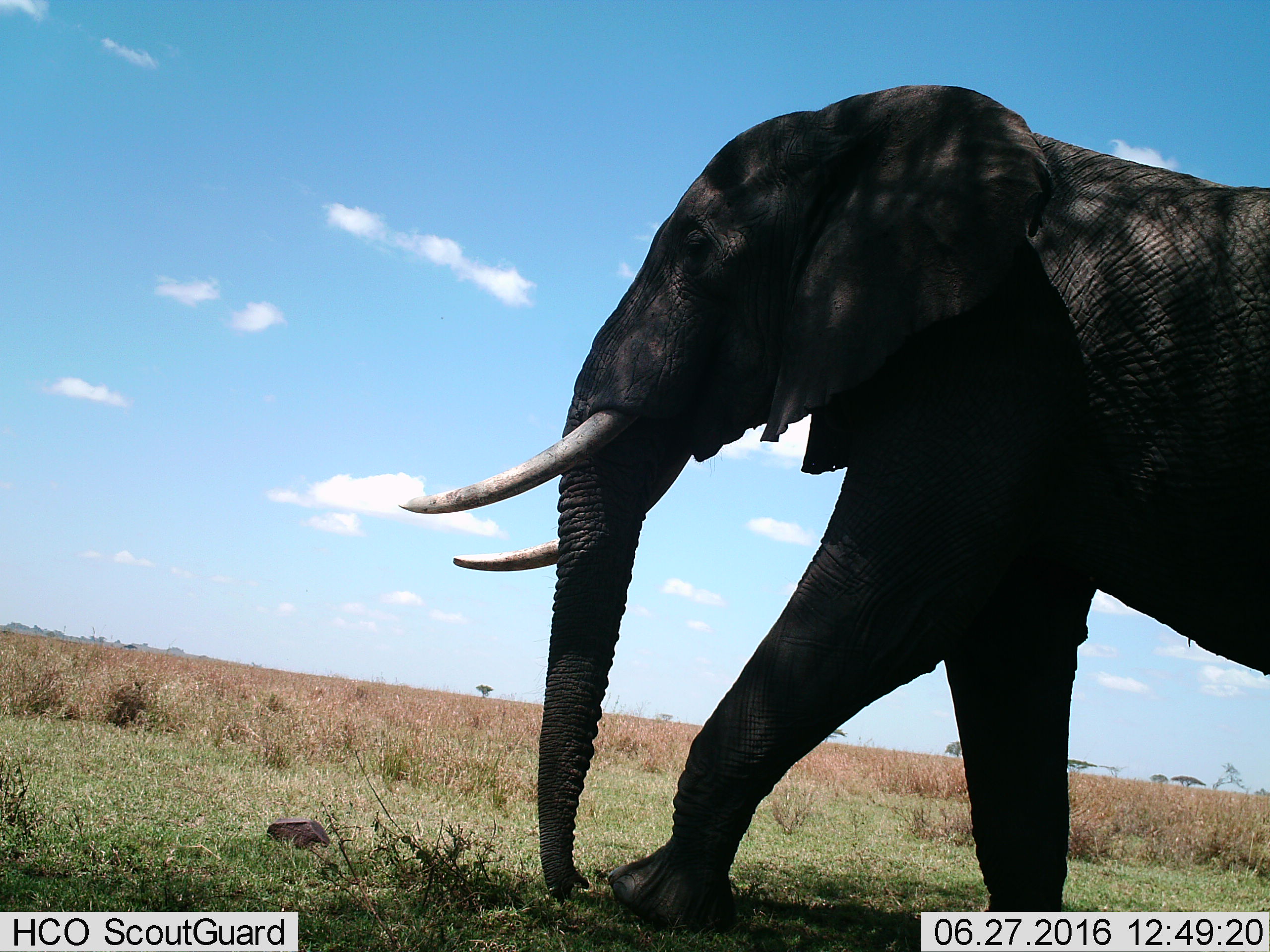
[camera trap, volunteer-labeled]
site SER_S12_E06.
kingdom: Animalia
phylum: Chordata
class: Mammalia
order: Proboscidea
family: Elephantidae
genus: Loxodonta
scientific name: Loxodonta africana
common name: african bush elephant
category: elephant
Elephant (african bush elephant) (Loxodonta africana), count 1. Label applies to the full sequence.